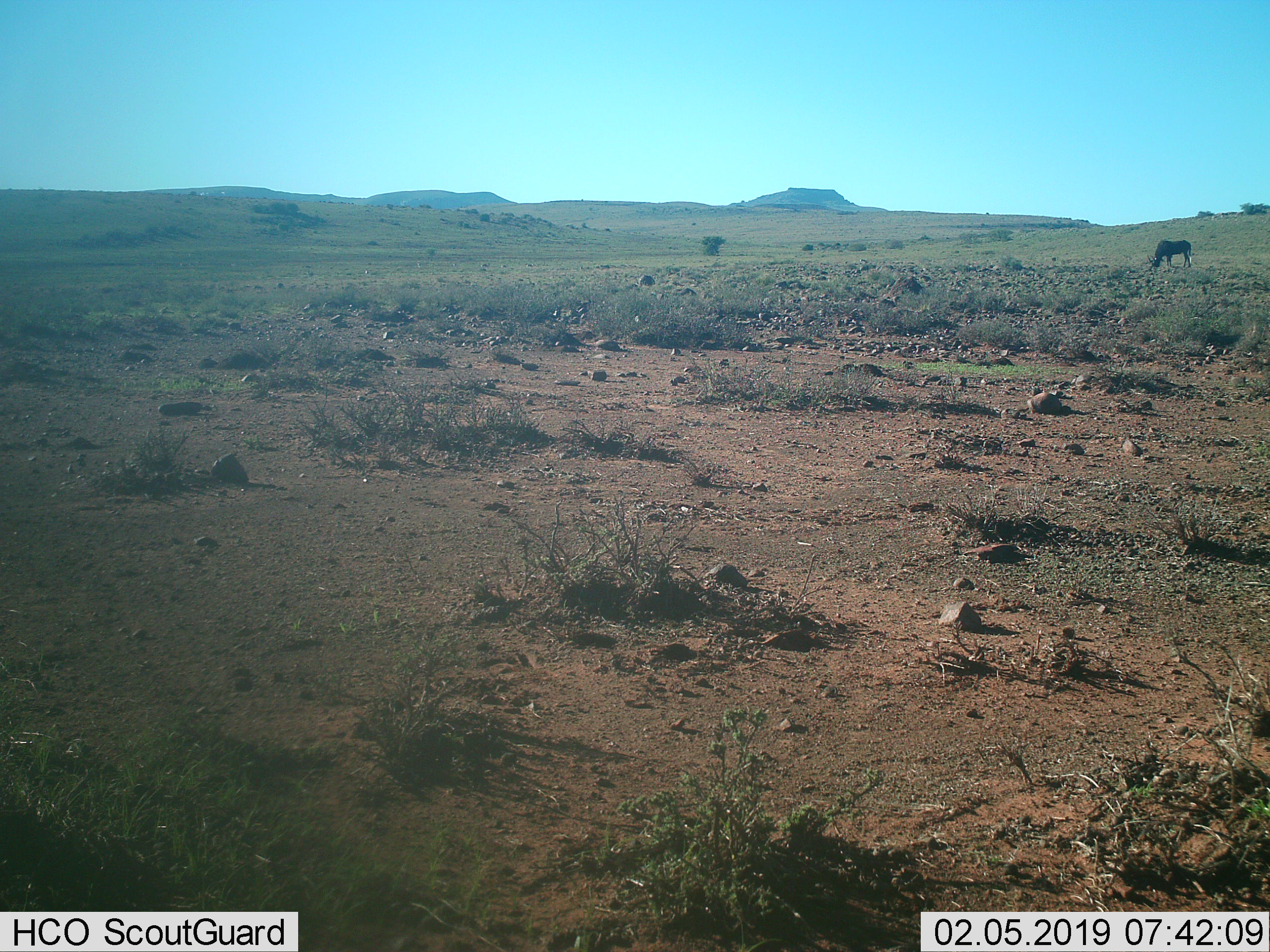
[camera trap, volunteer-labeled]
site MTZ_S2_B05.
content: unidentified animal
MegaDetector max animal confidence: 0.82